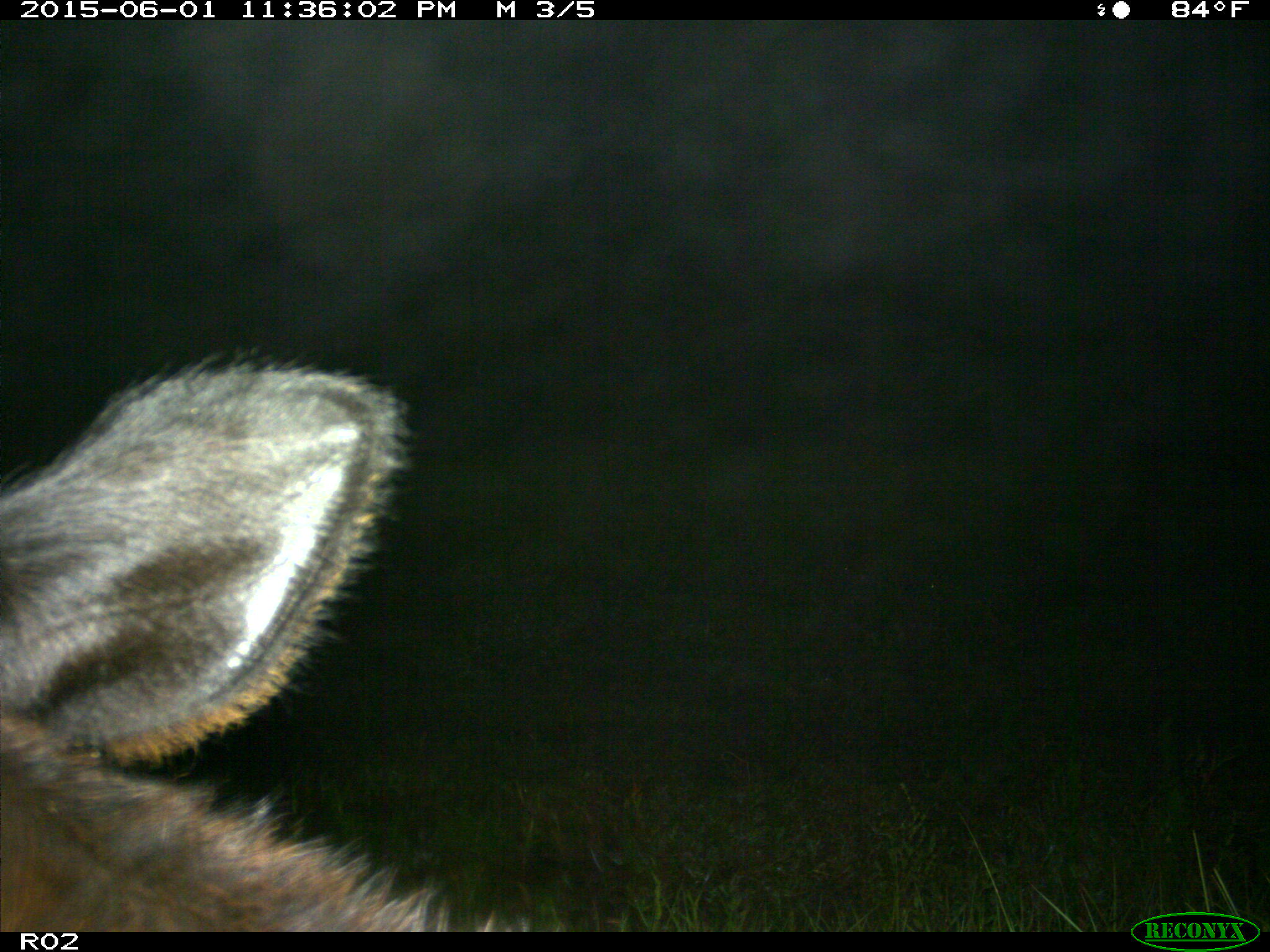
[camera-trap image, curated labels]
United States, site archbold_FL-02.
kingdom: Animalia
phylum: Chordata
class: Mammalia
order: Artiodactyla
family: Bovidae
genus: Bos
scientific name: Bos taurus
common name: domestic cow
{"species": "Bos taurus (domestic cow)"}